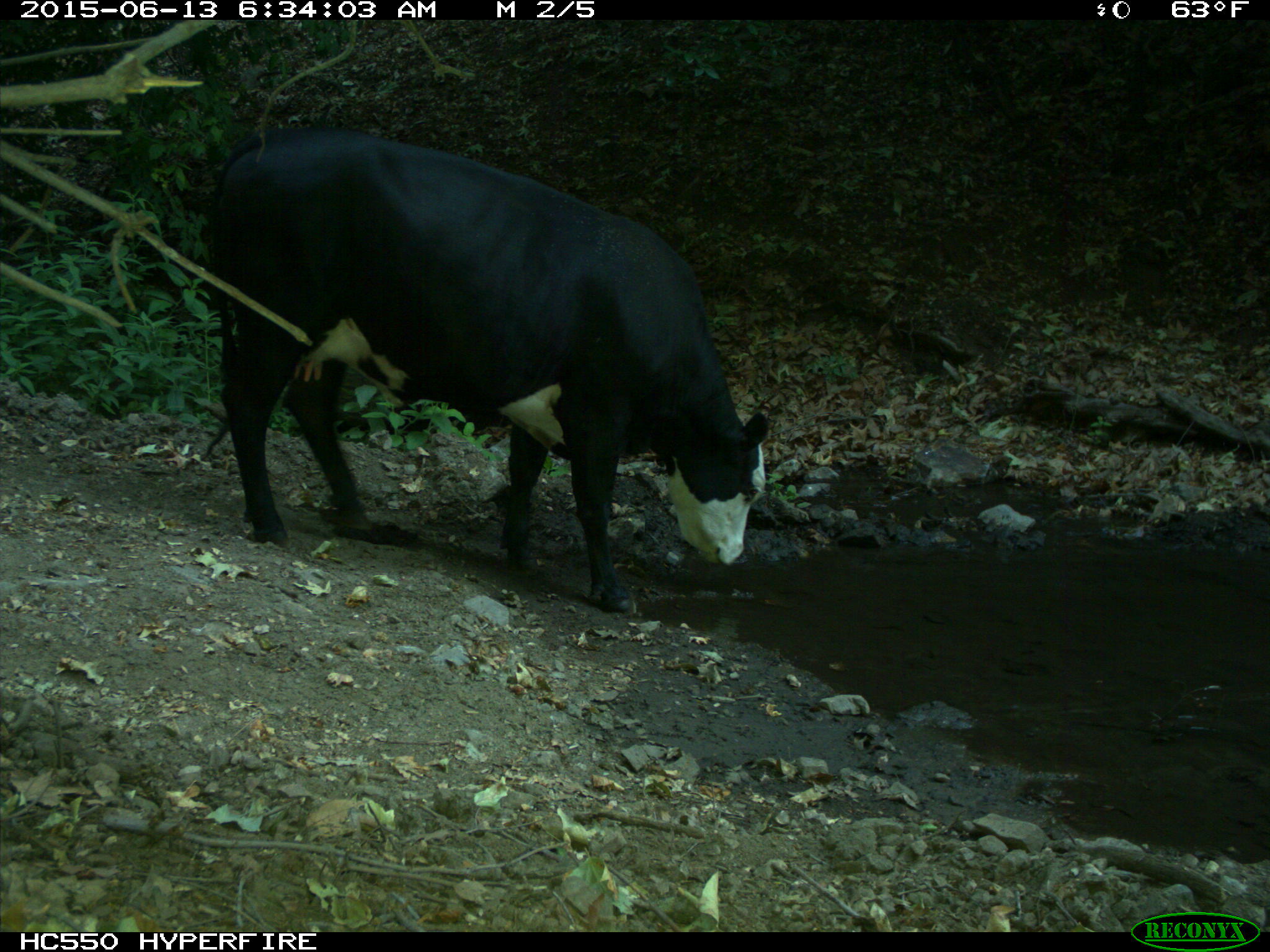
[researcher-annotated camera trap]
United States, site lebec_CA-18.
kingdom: Animalia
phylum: Chordata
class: Mammalia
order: Artiodactyla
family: Bovidae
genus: Bos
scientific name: Bos taurus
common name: domestic cow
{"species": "Bos taurus (domestic cow)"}